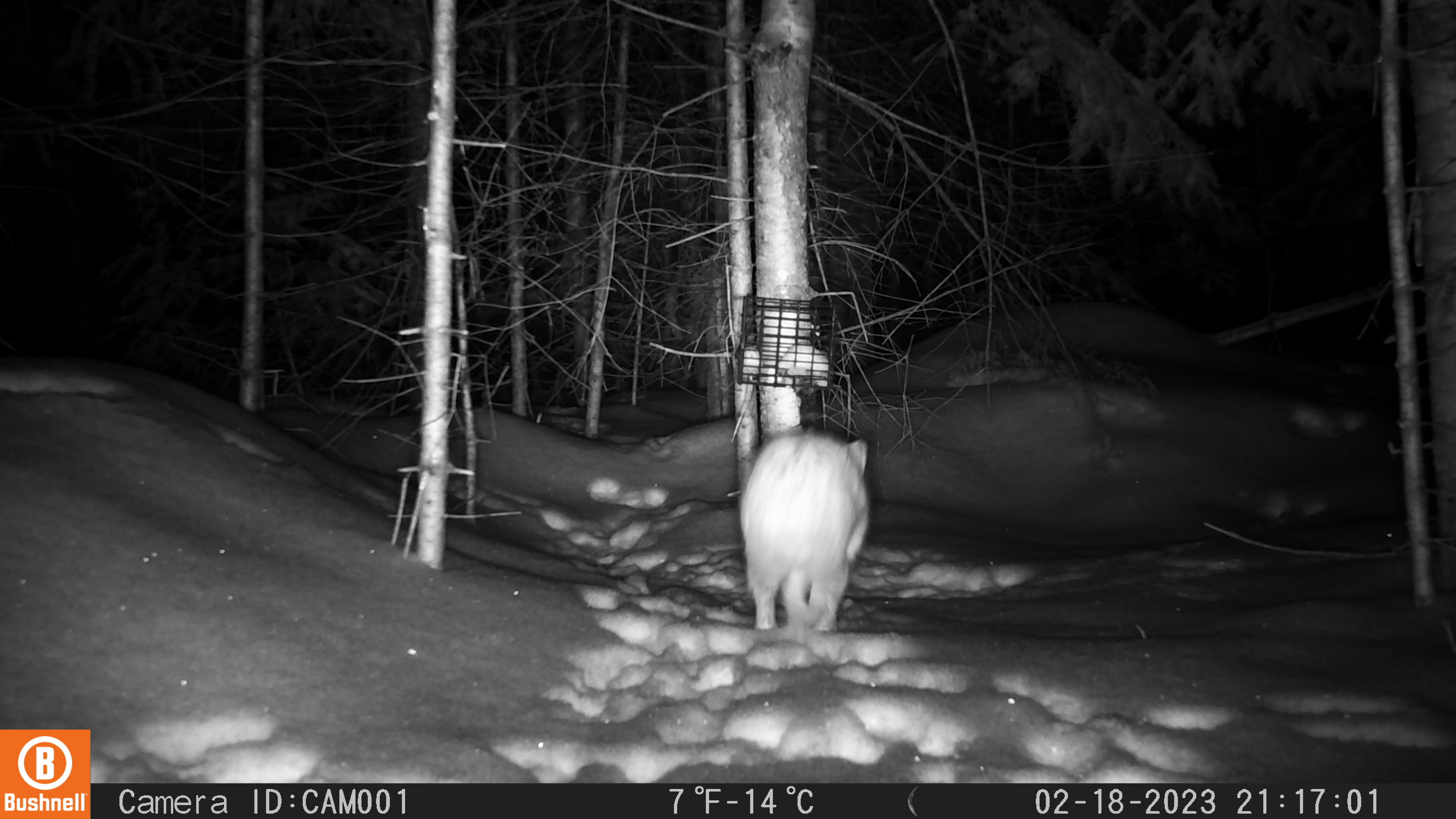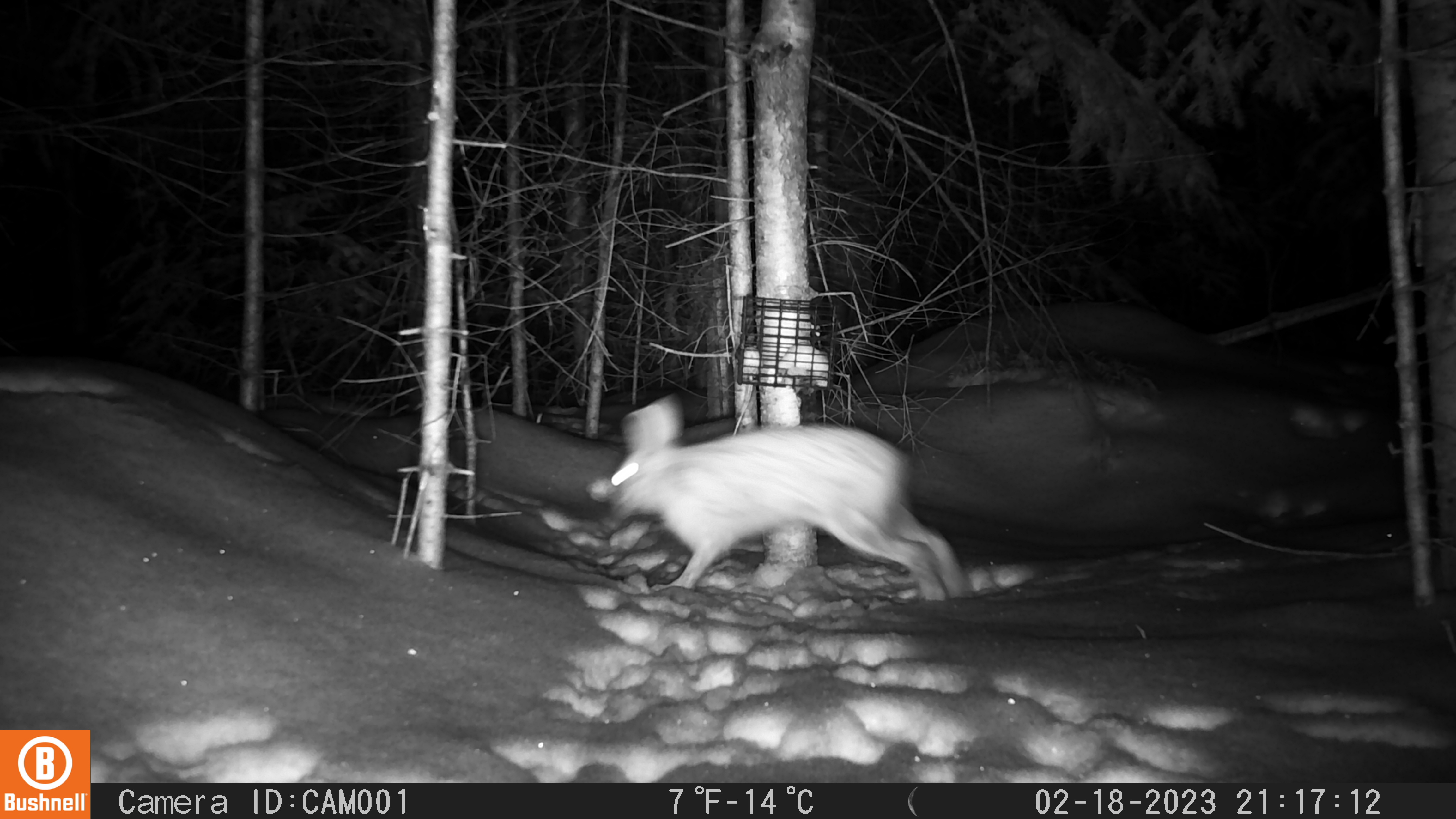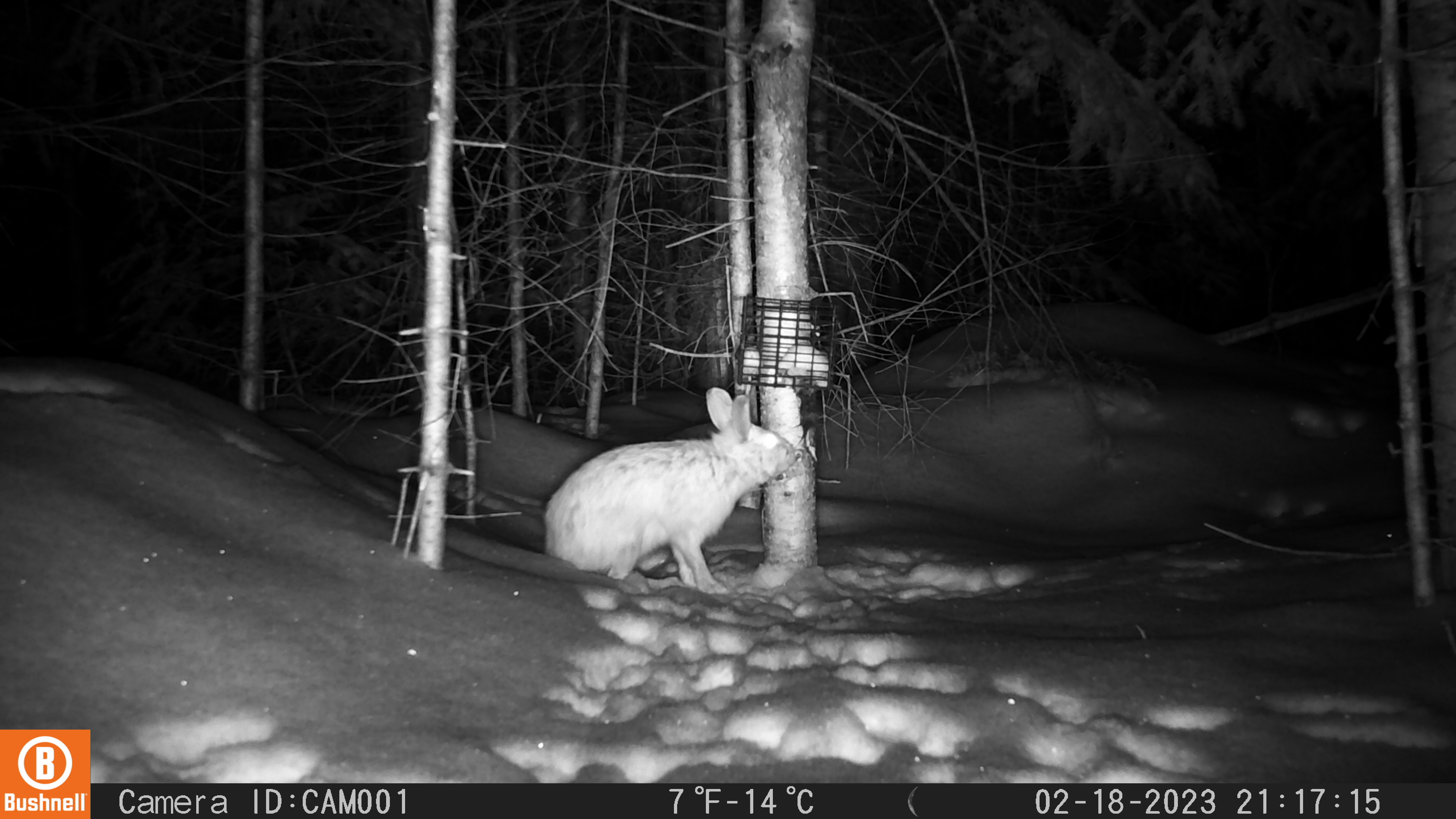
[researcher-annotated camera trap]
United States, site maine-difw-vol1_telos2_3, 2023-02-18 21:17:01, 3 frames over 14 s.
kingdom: Animalia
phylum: Chordata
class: Mammalia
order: Lagomorpha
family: Leporidae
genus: Lepus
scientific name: Lepus americanus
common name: snowshoe hare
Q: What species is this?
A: Snowshoe hare (Lepus americanus).